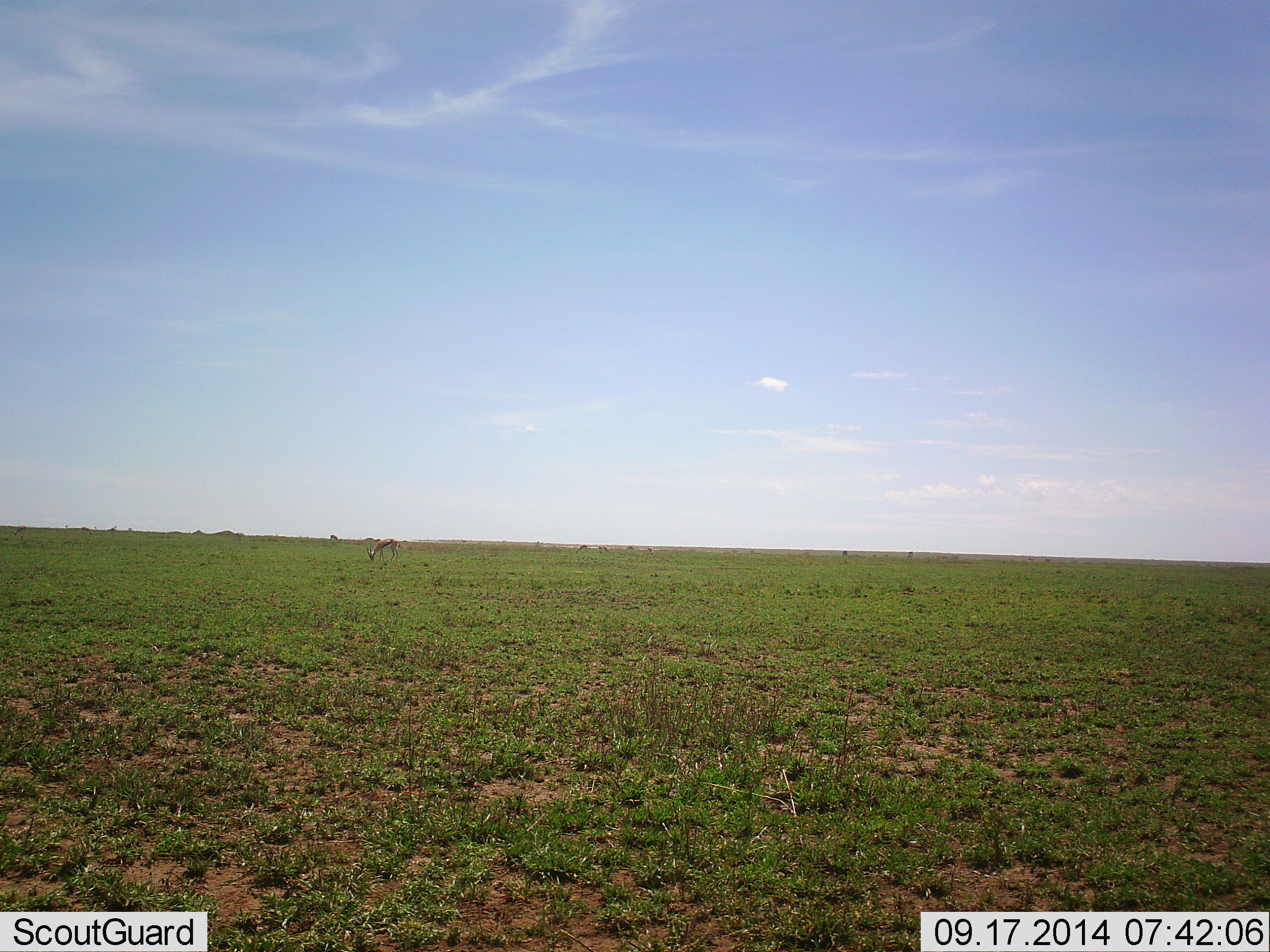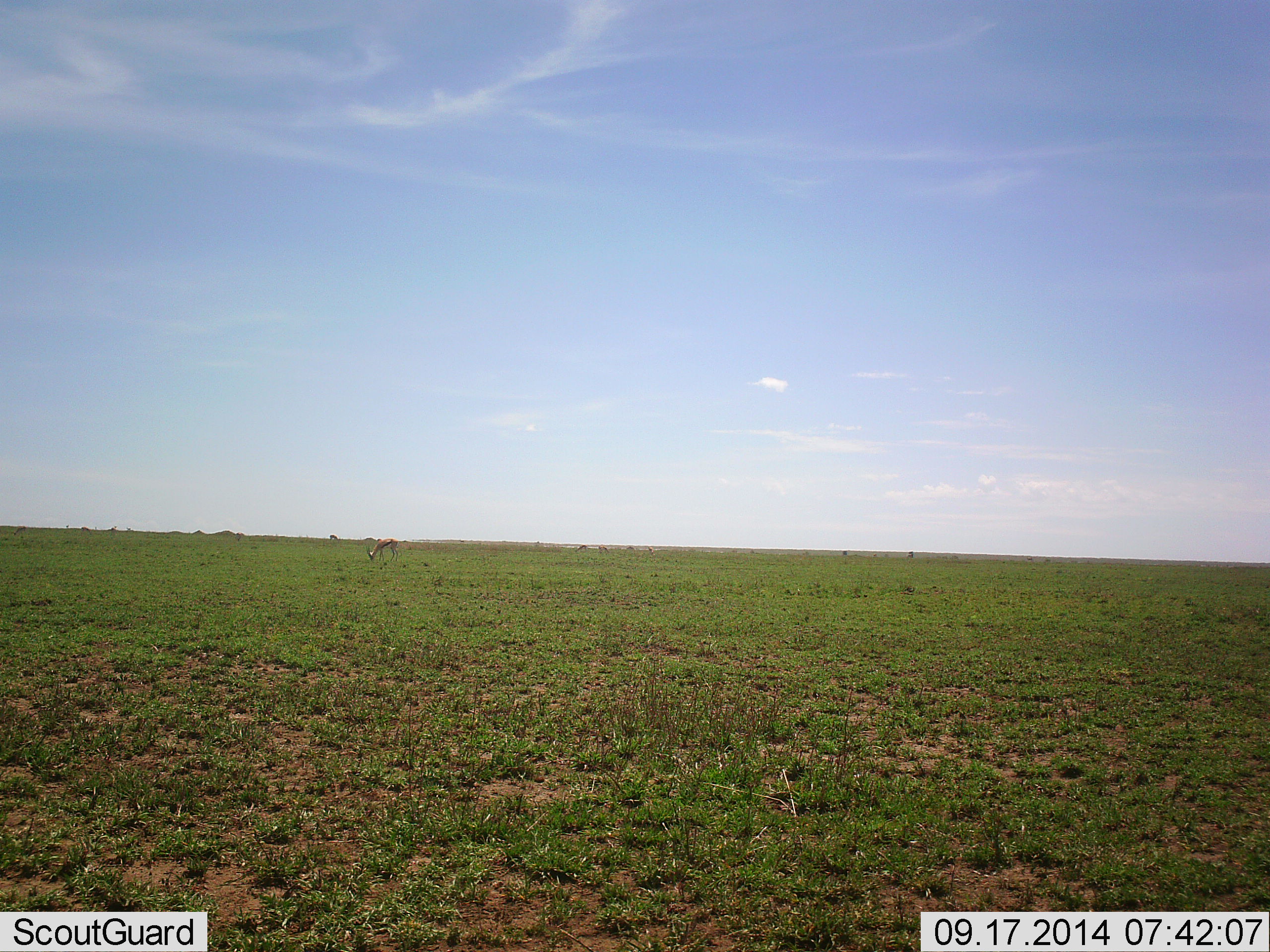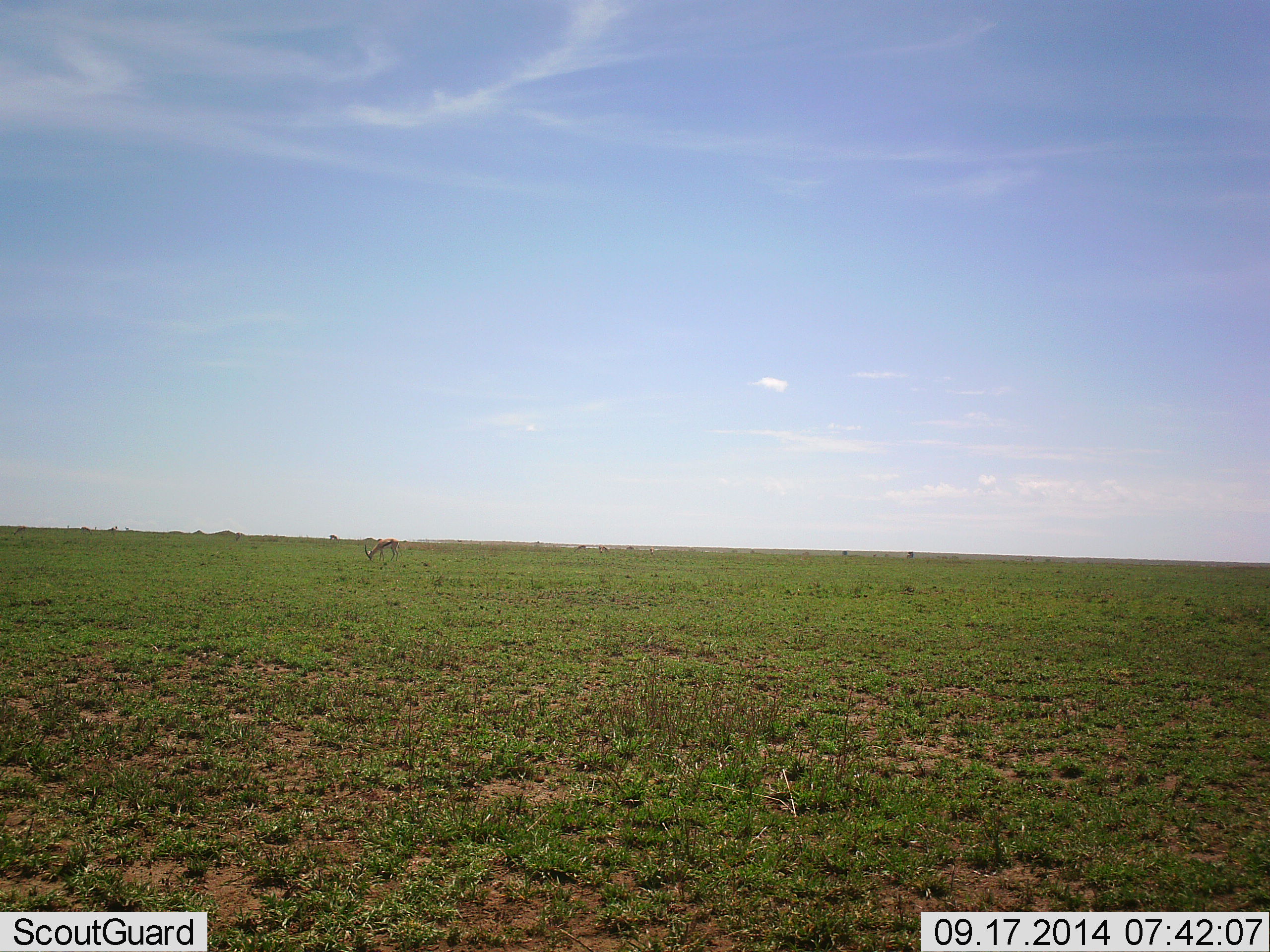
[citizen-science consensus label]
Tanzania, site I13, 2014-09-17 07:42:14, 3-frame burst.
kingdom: Animalia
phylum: Chordata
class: Mammalia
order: Artiodactyla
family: Bovidae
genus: Eudorcas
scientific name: Eudorcas thomsonii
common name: thomson's gazelle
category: gazellethomsons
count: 1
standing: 20%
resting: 0%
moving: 0%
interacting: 0%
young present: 0%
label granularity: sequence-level